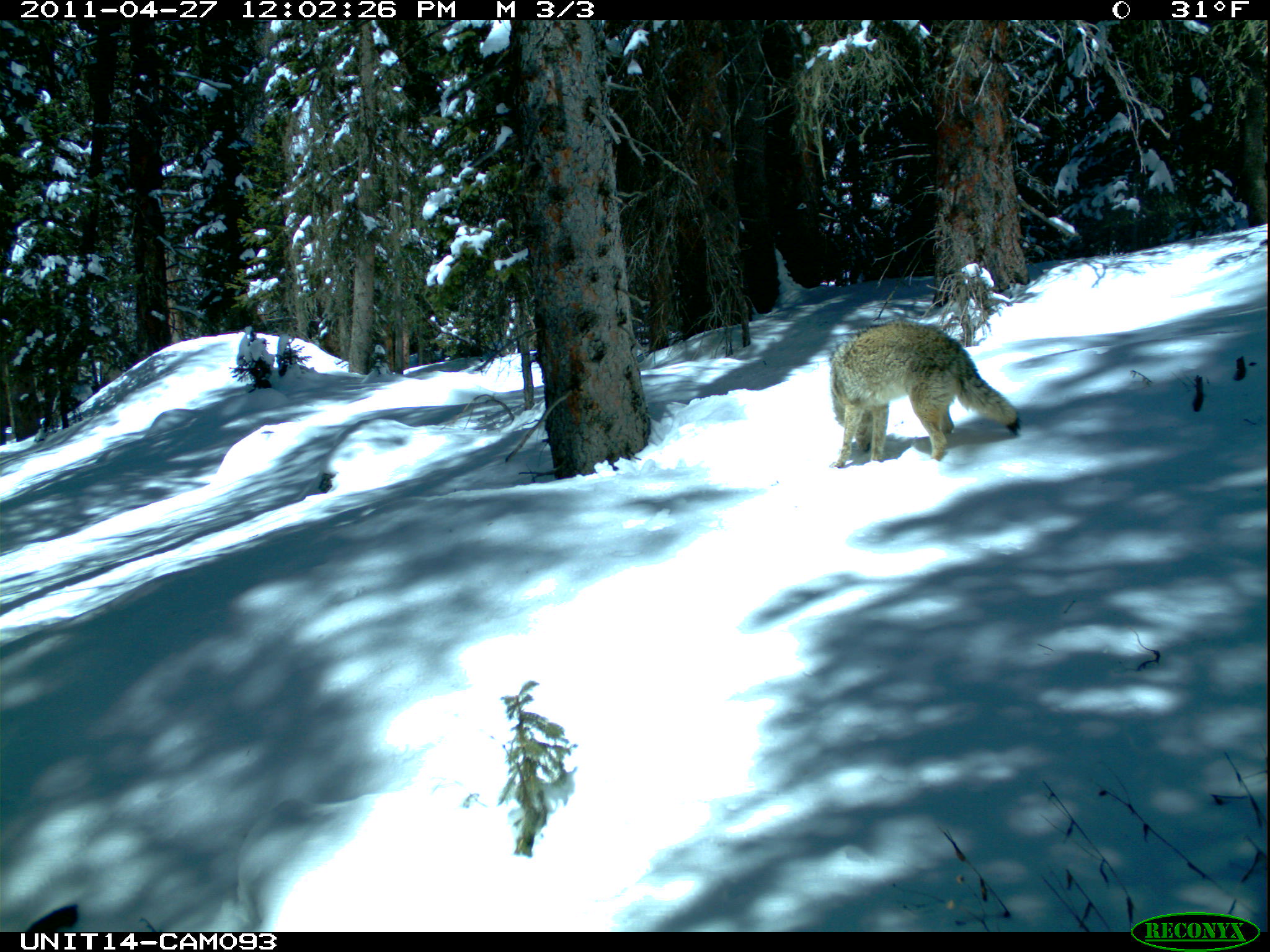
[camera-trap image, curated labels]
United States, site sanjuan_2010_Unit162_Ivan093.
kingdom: Animalia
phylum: Chordata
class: Mammalia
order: Carnivora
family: Canidae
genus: Canis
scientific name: Canis latrans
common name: coyote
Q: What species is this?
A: Canis latrans (coyote).